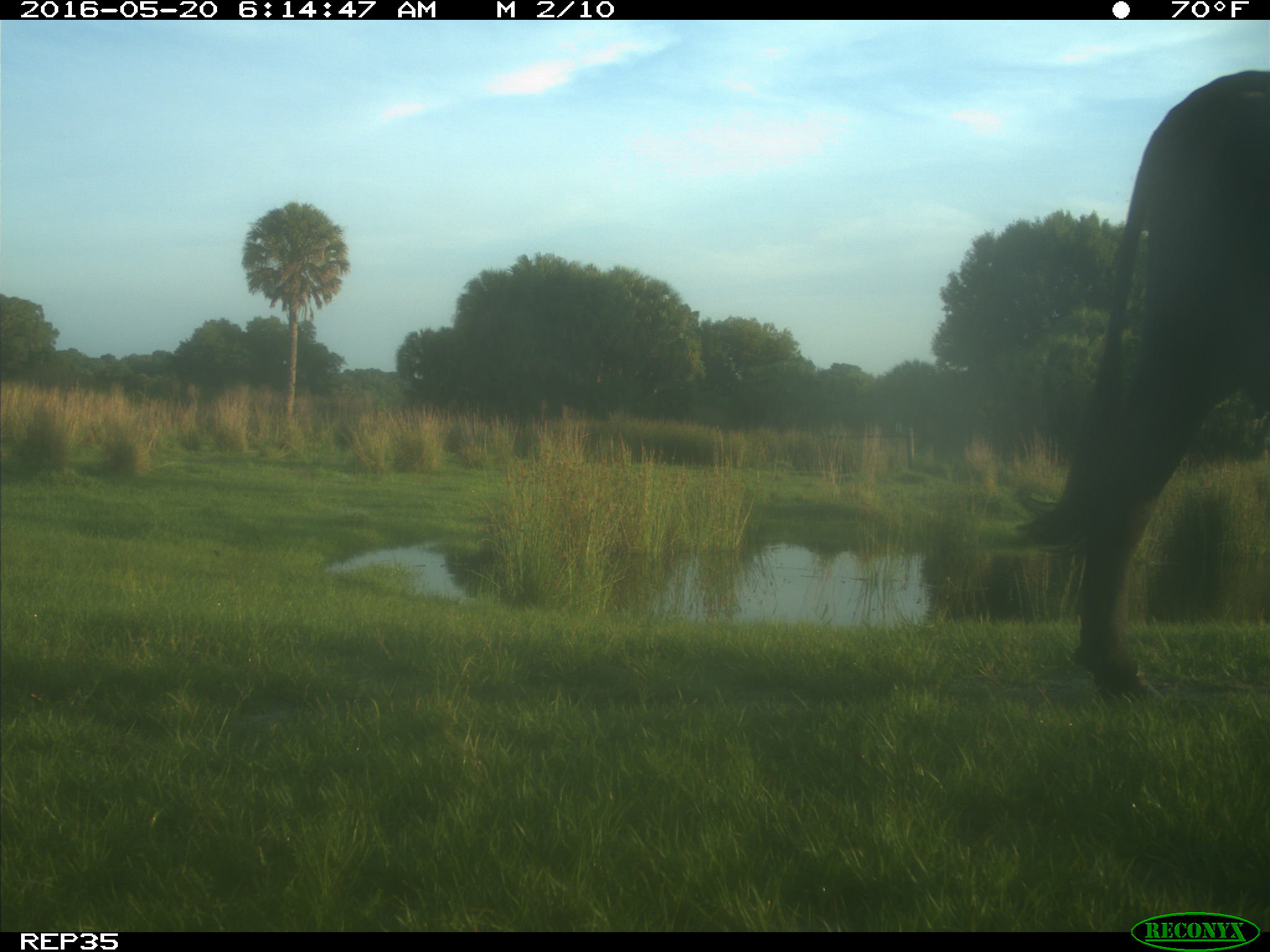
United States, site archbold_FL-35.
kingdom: Animalia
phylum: Chordata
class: Mammalia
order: Artiodactyla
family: Bovidae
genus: Bos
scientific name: Bos taurus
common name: domestic cow